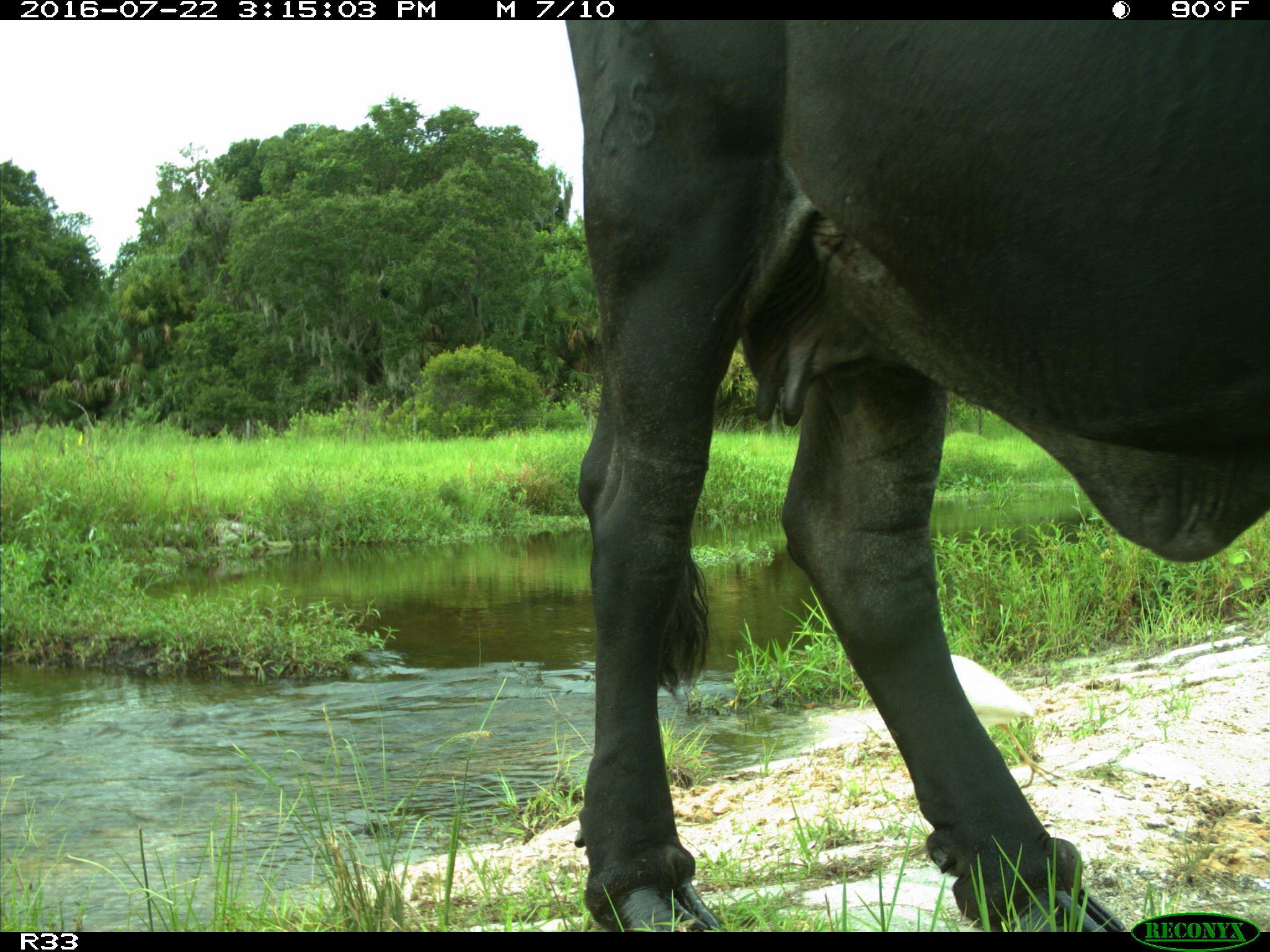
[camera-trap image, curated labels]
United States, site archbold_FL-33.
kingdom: Animalia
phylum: Chordata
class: Mammalia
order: Artiodactyla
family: Bovidae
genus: Bos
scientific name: Bos taurus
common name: domestic cow